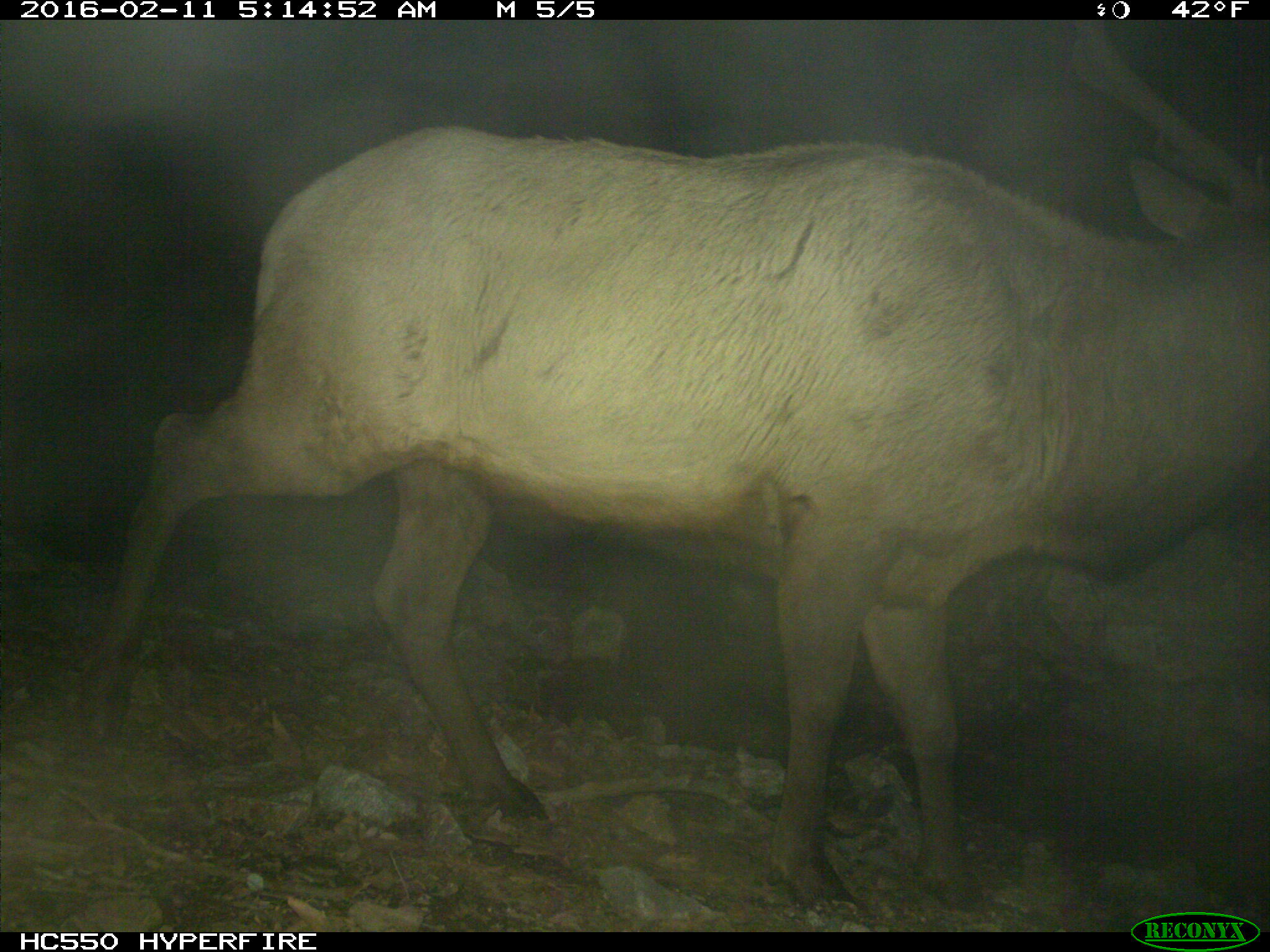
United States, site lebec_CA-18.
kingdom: Animalia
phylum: Chordata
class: Mammalia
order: Artiodactyla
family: Cervidae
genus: Cervus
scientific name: Cervus canadensis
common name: elk